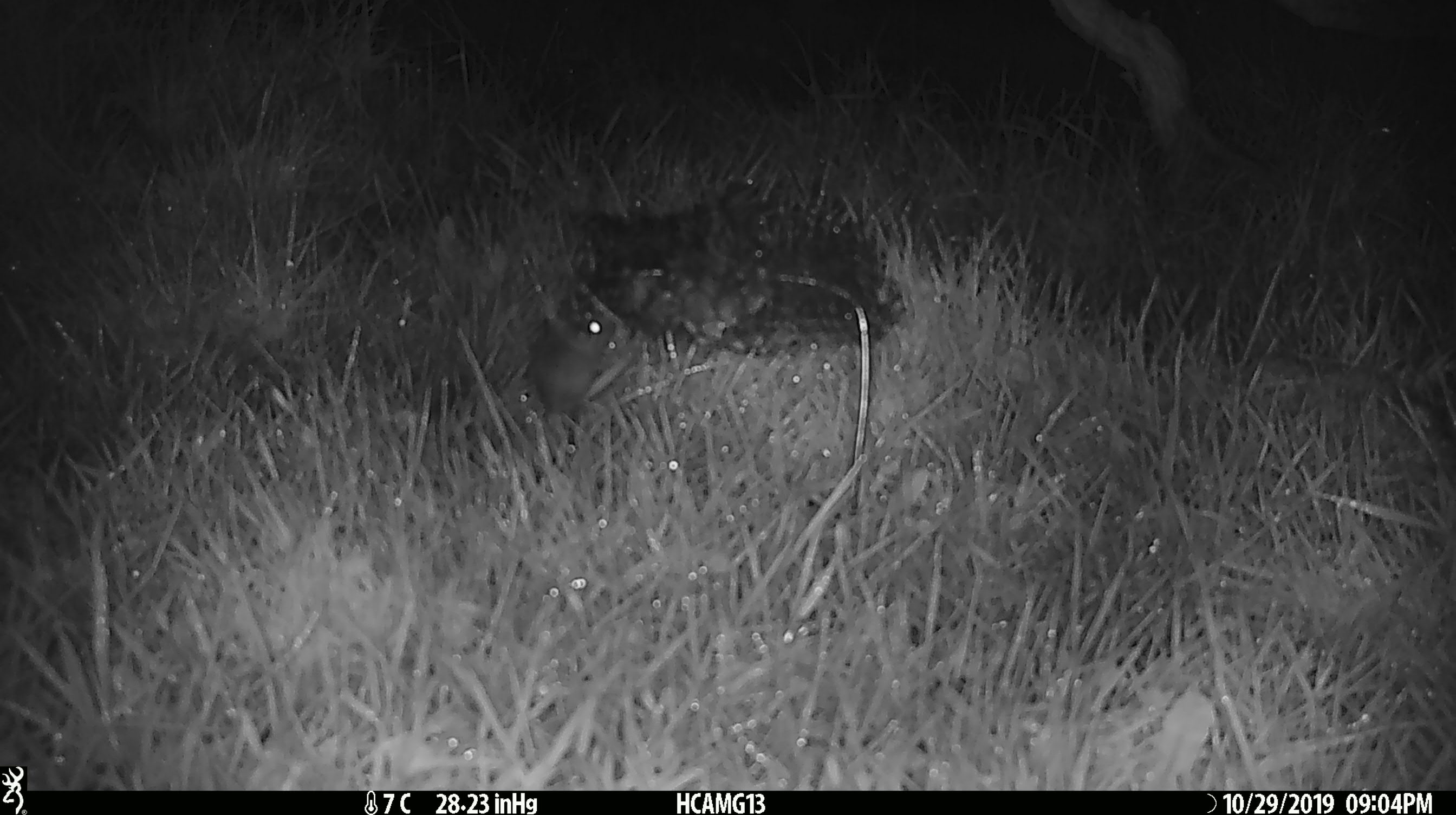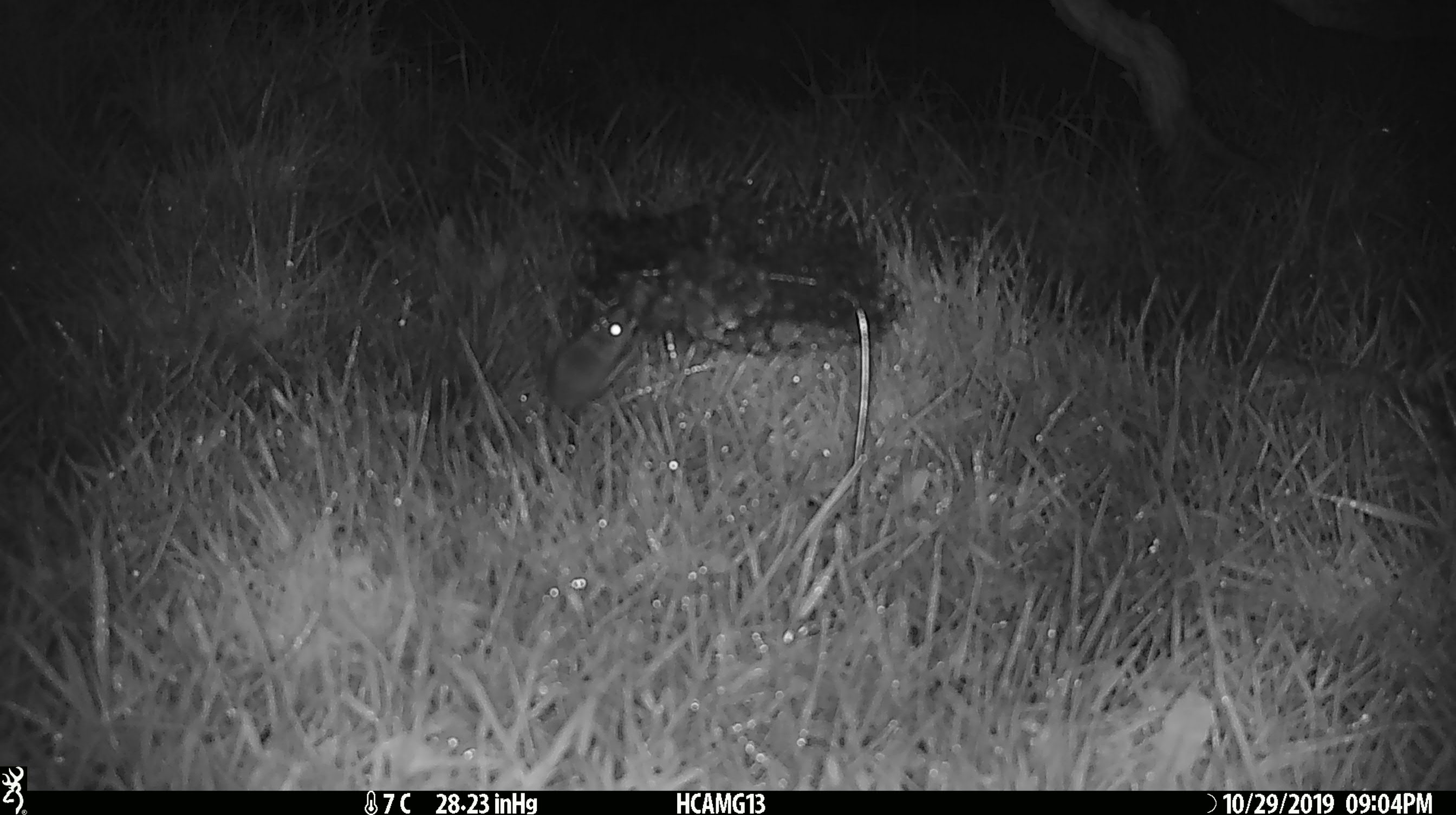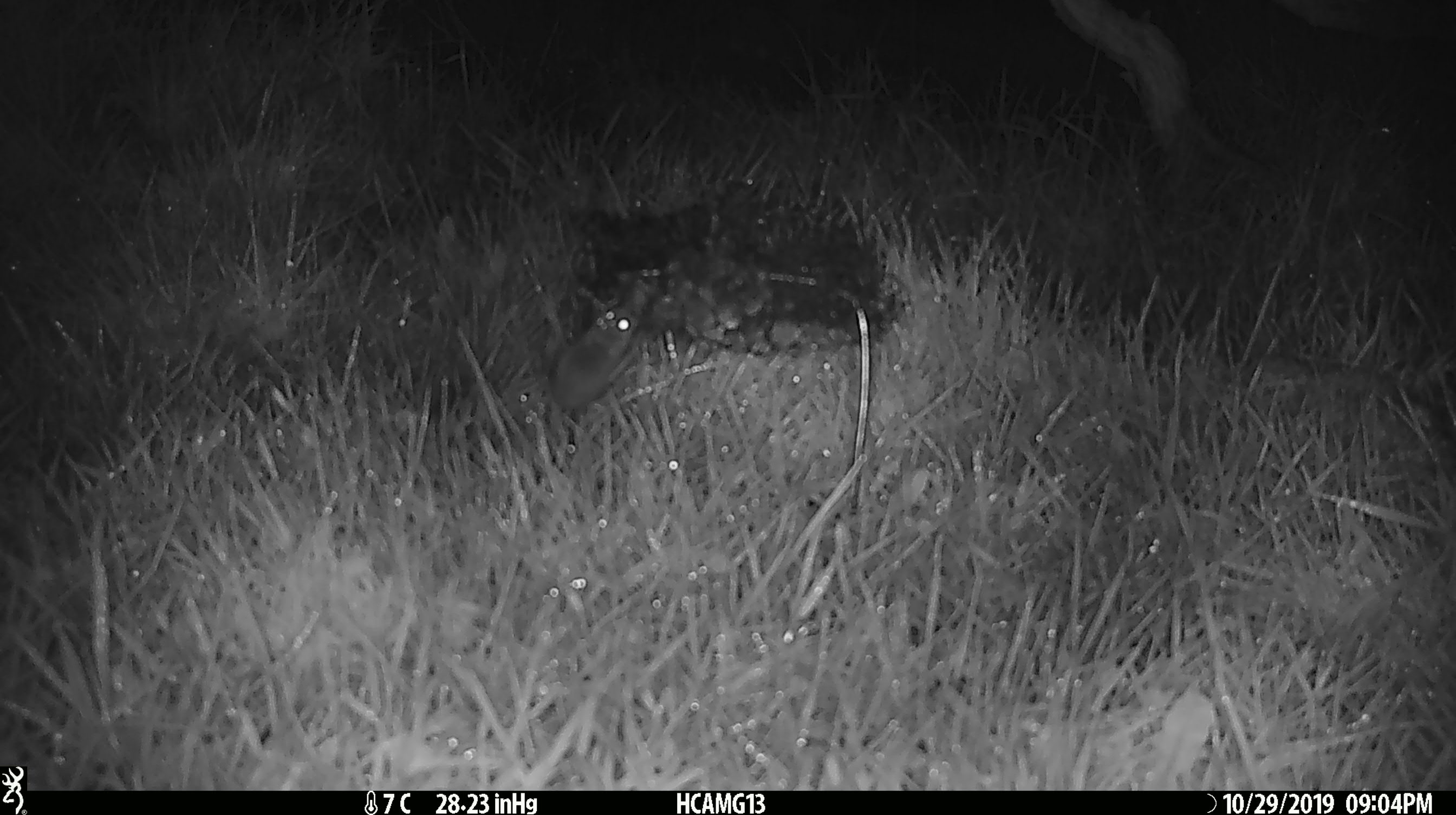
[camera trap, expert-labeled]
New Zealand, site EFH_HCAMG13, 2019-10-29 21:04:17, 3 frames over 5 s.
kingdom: Animalia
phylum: Chordata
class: Mammalia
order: Rodentia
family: Muridae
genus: Mus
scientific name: Mus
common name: mouse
Mouse (Mus).